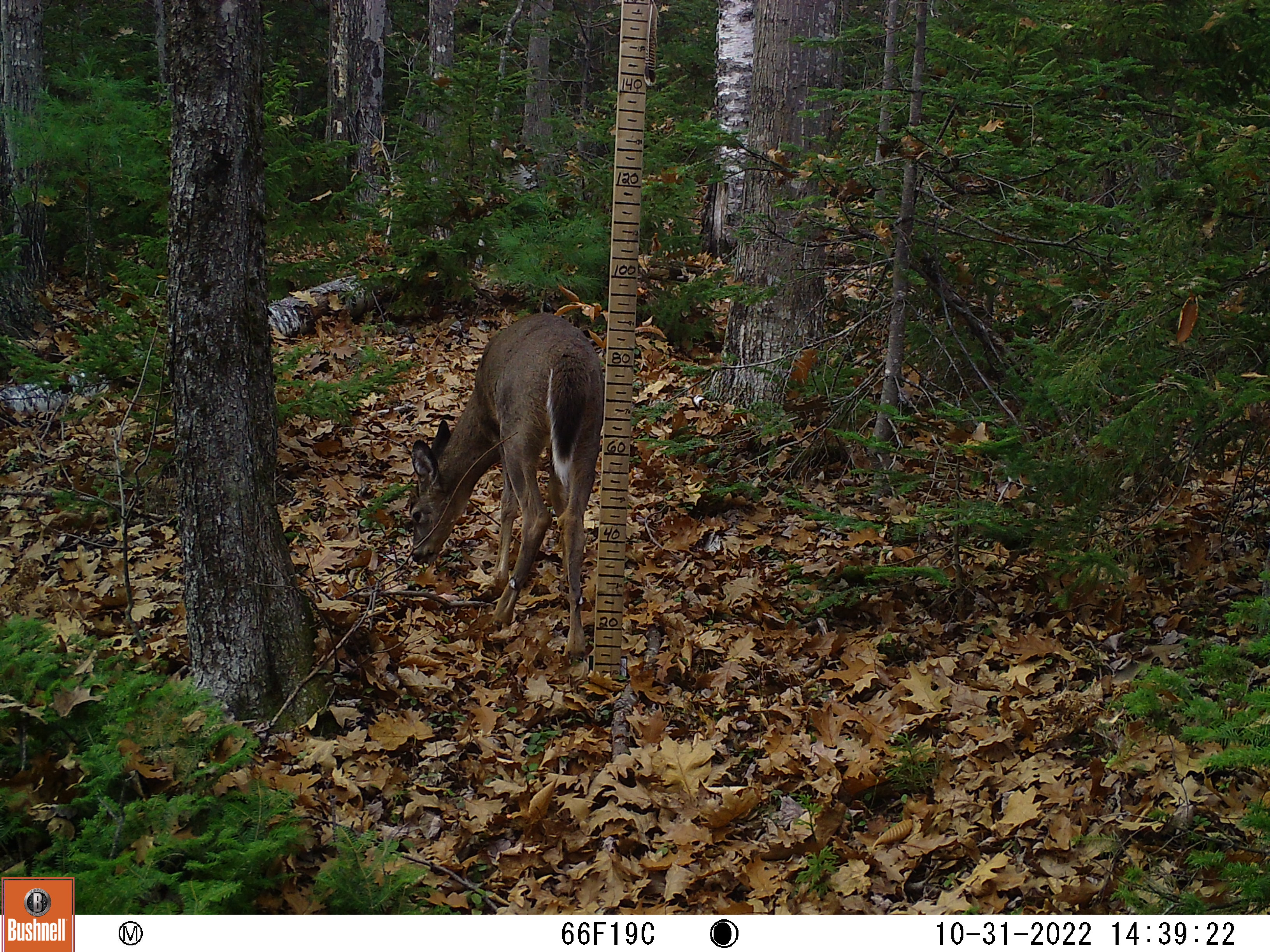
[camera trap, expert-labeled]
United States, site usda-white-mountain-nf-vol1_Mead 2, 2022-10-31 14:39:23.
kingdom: Animalia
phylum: Chordata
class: Mammalia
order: Artiodactyla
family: Cervidae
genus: Odocoileus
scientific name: Odocoileus virginianus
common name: white-tailed deer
White-tailed deer (Odocoileus virginianus).